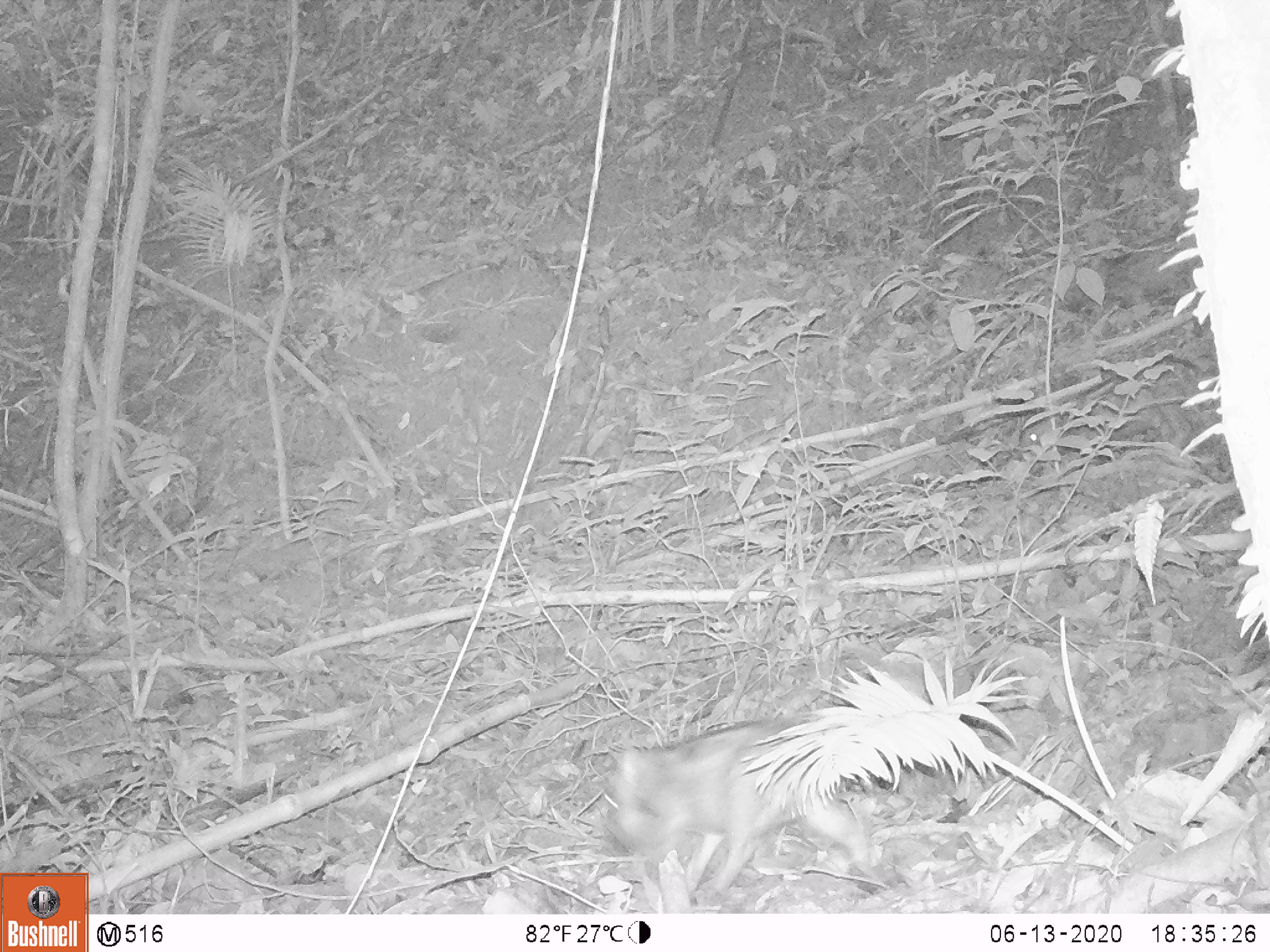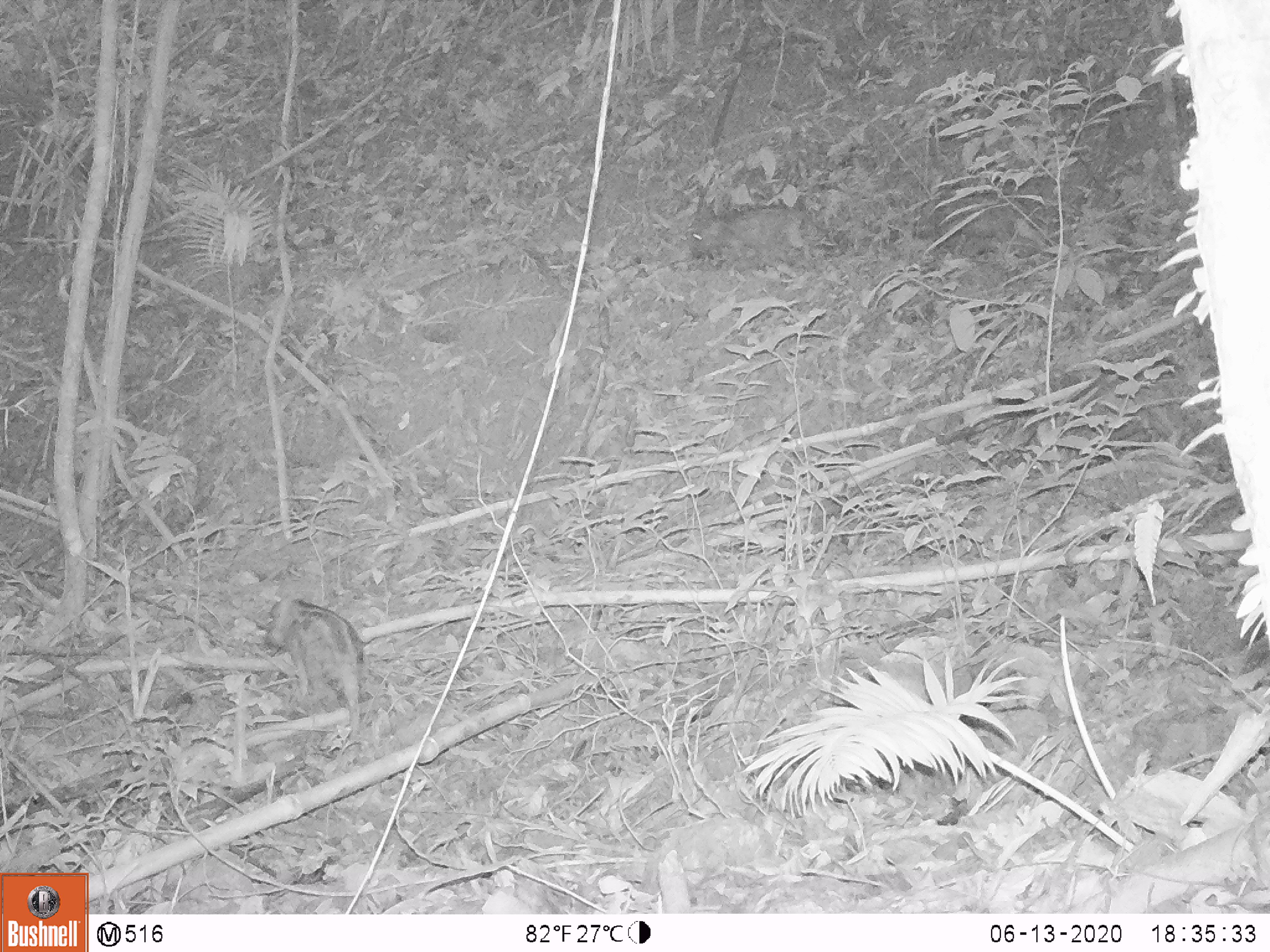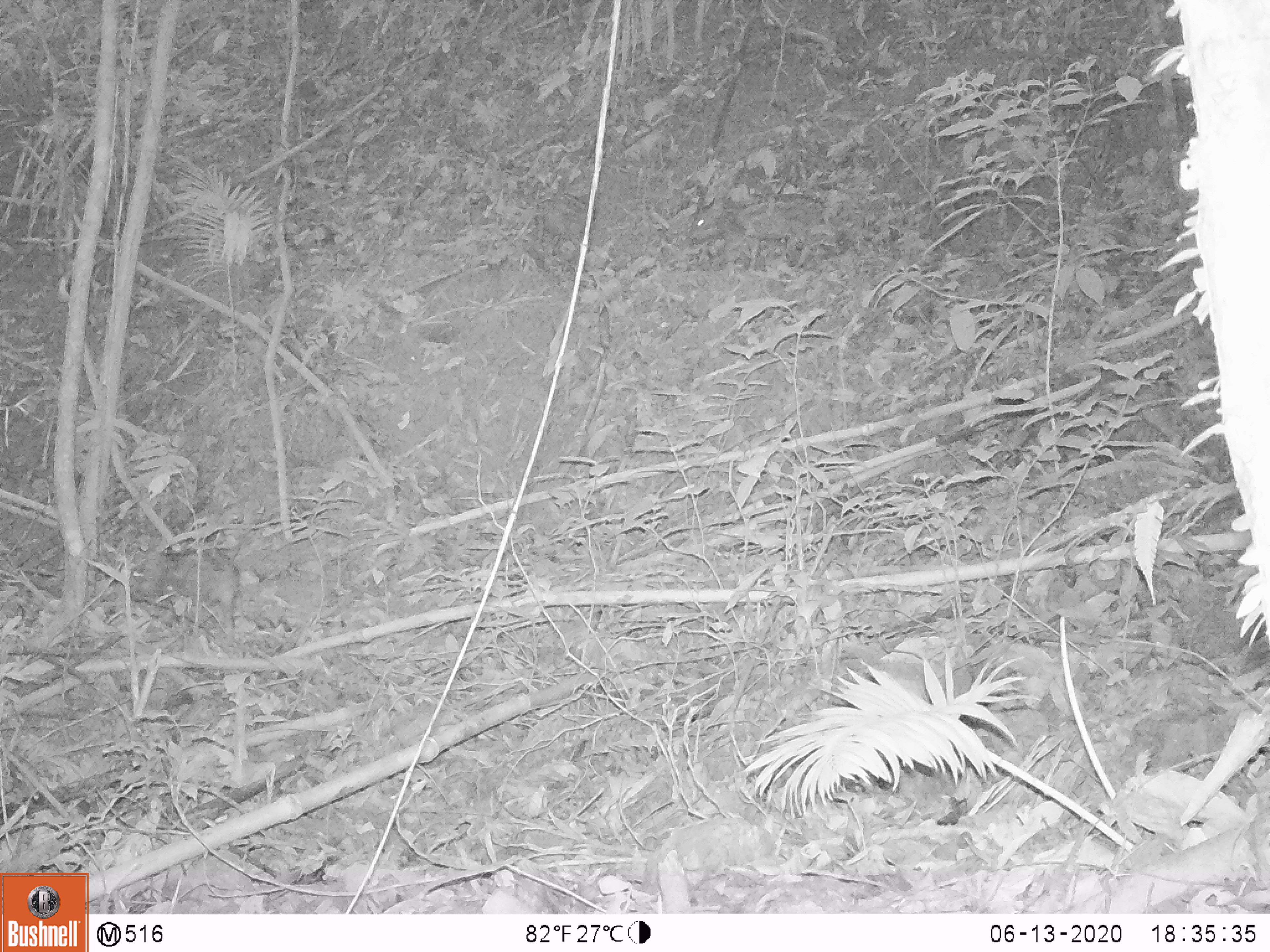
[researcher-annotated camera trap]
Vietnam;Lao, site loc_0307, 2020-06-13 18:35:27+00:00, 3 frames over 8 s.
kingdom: Animalia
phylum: Chordata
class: Mammalia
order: Artiodactyla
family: Suidae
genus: Sus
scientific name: Sus scrofa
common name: eurasian wild pig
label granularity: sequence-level